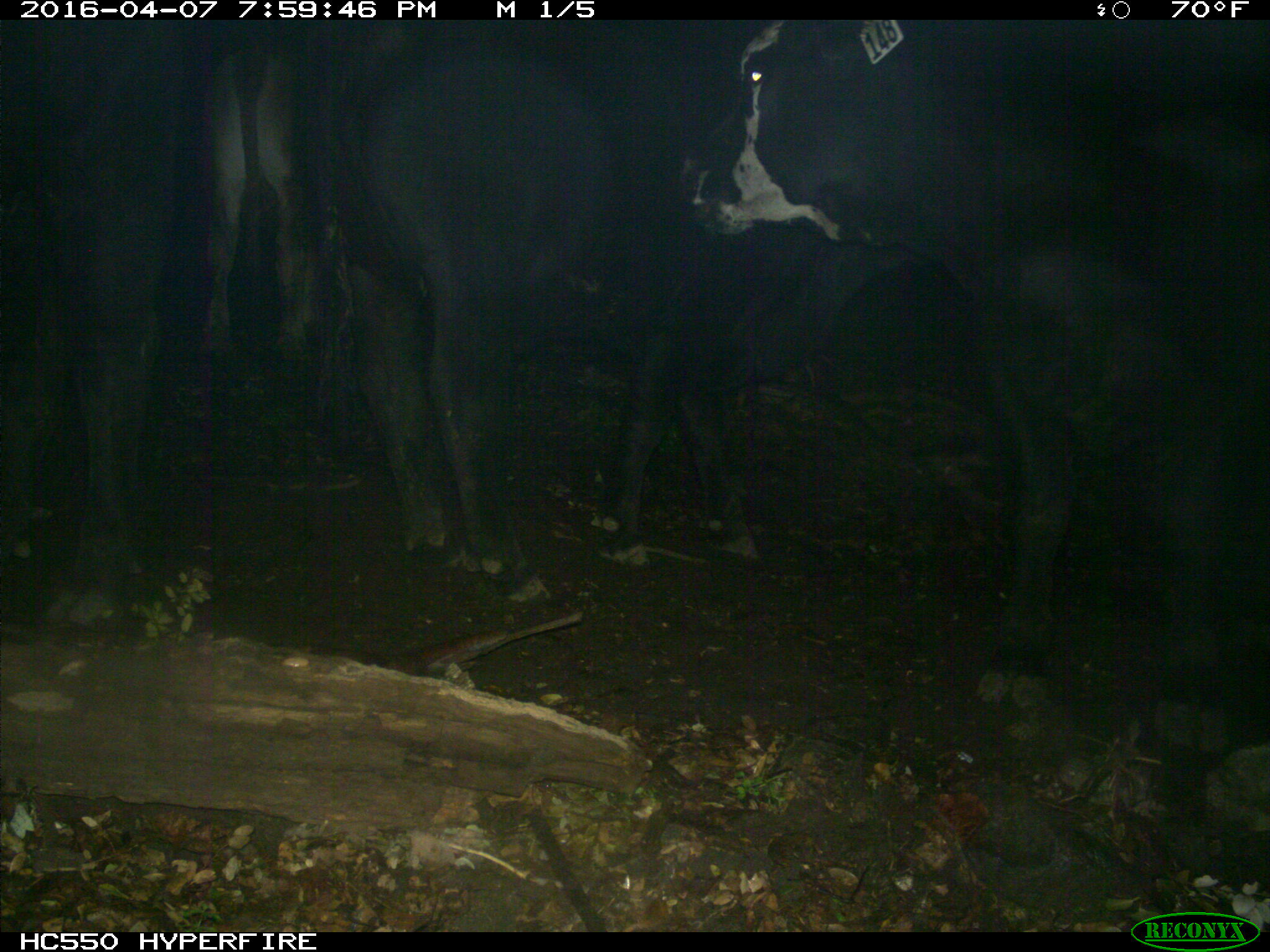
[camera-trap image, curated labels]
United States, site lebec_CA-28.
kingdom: Animalia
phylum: Chordata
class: Mammalia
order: Artiodactyla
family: Bovidae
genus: Bos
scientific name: Bos taurus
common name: domestic cow